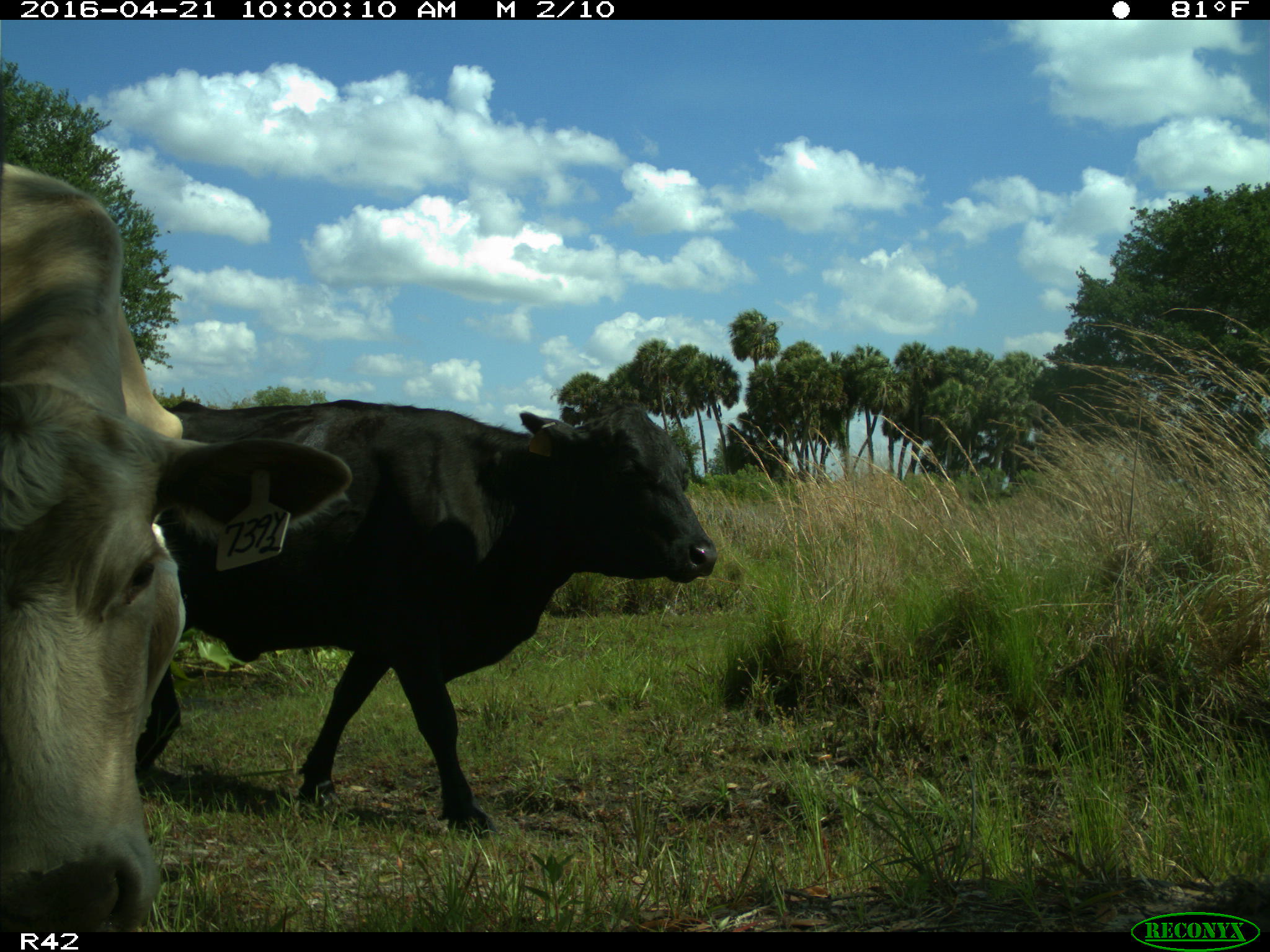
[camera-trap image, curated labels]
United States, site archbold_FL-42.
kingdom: Animalia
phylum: Chordata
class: Mammalia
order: Artiodactyla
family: Bovidae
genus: Bos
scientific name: Bos taurus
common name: domestic cow